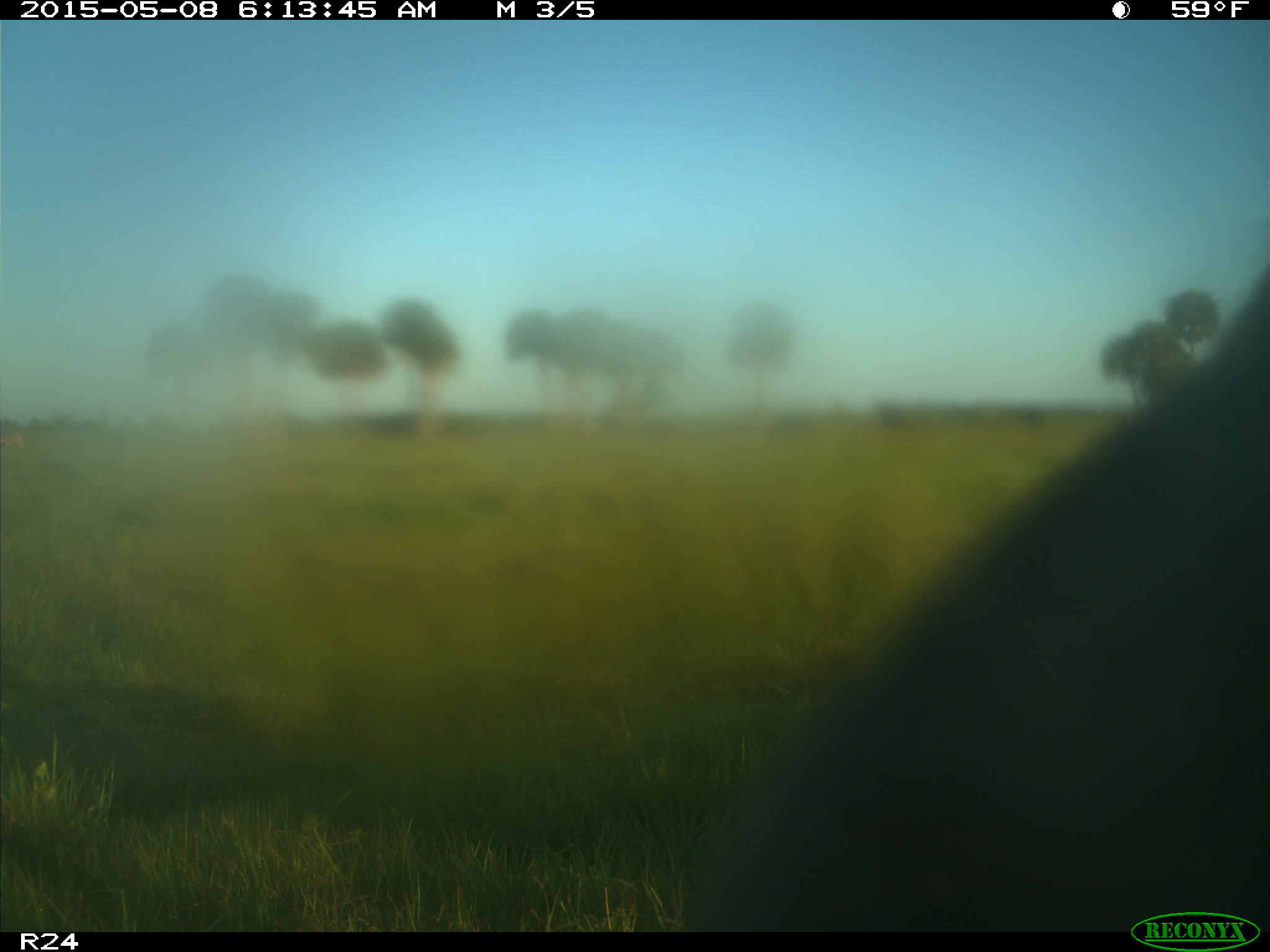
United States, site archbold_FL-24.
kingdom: Animalia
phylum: Chordata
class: Mammalia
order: Artiodactyla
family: Bovidae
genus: Bos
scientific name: Bos taurus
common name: domestic cow